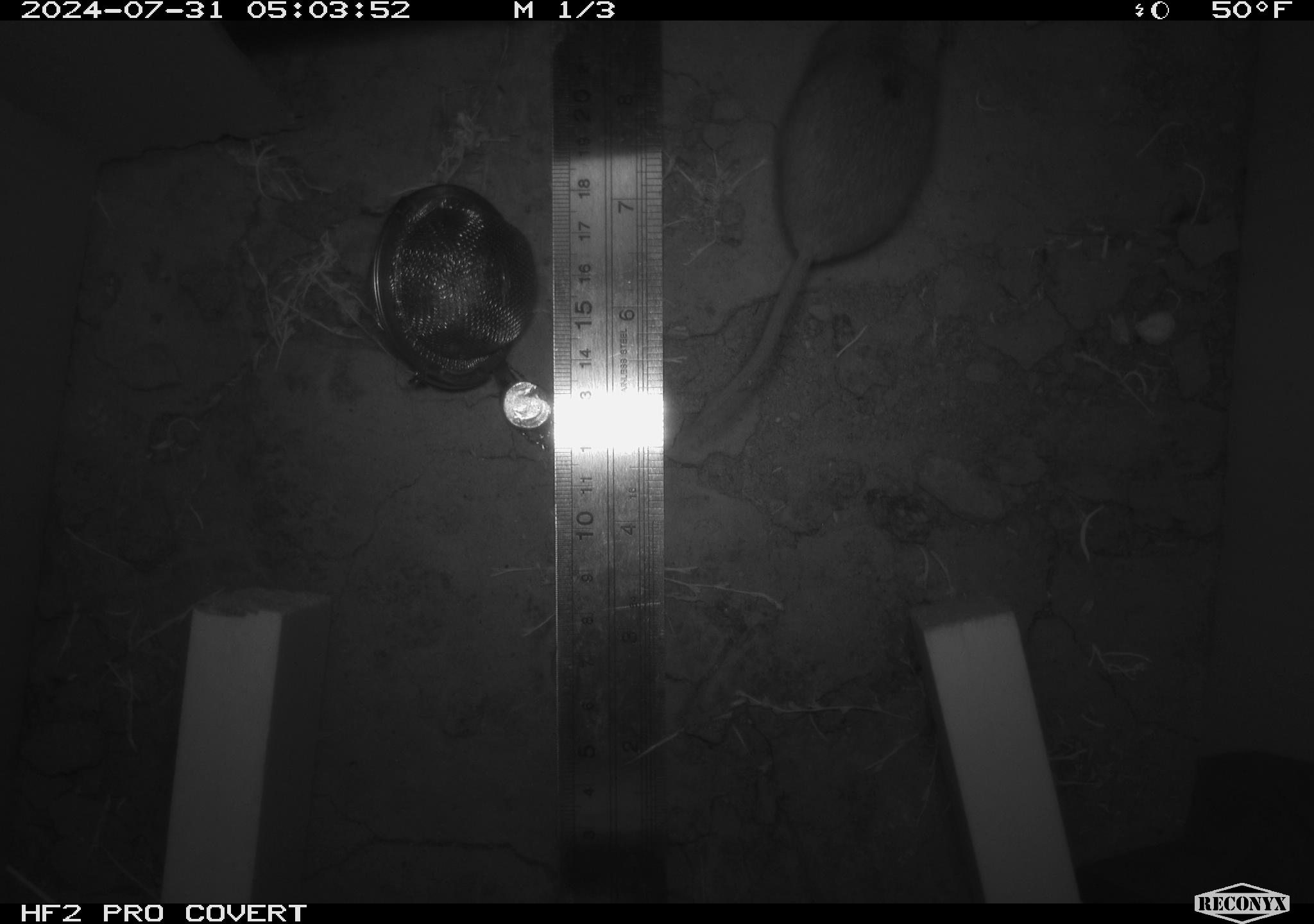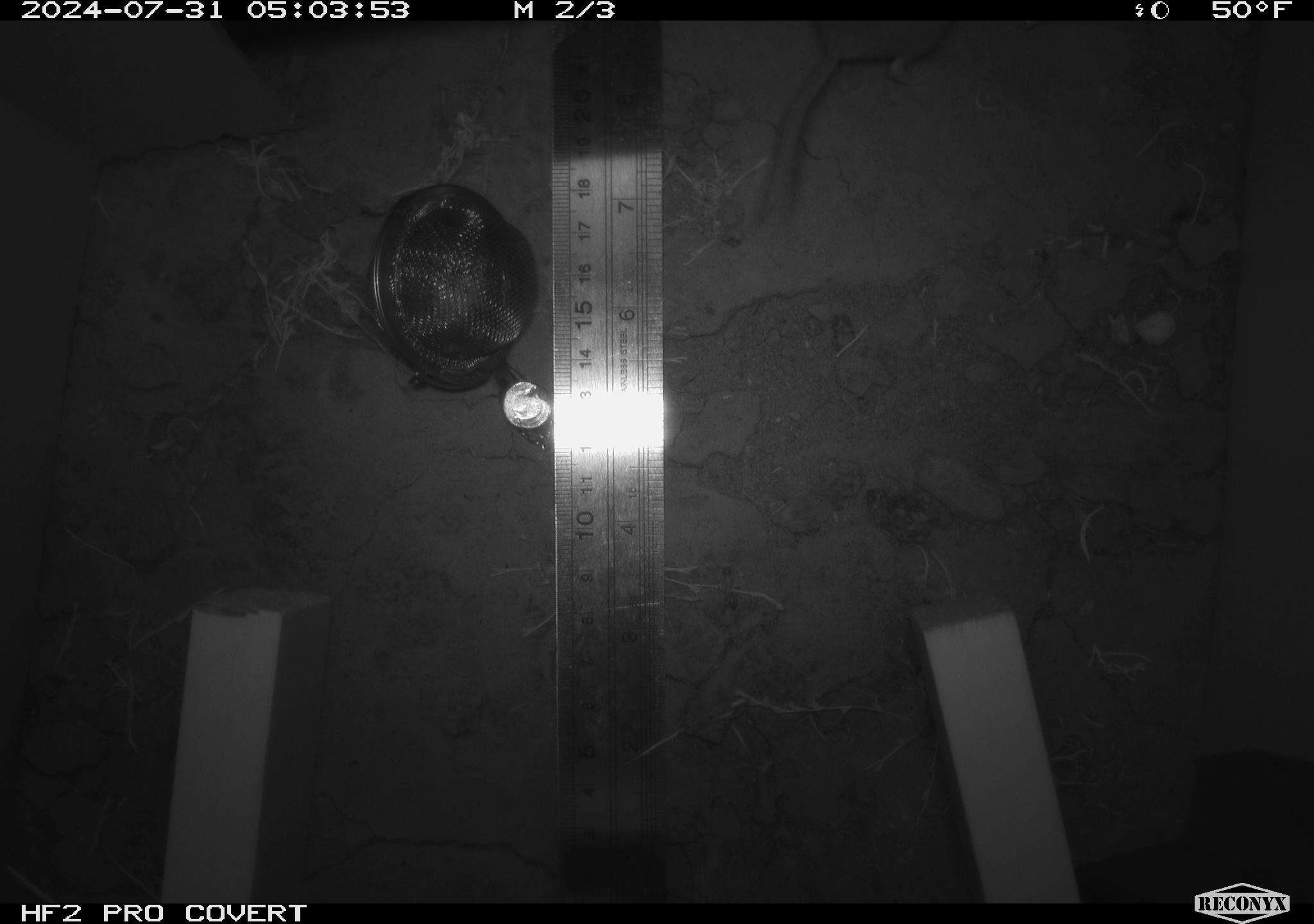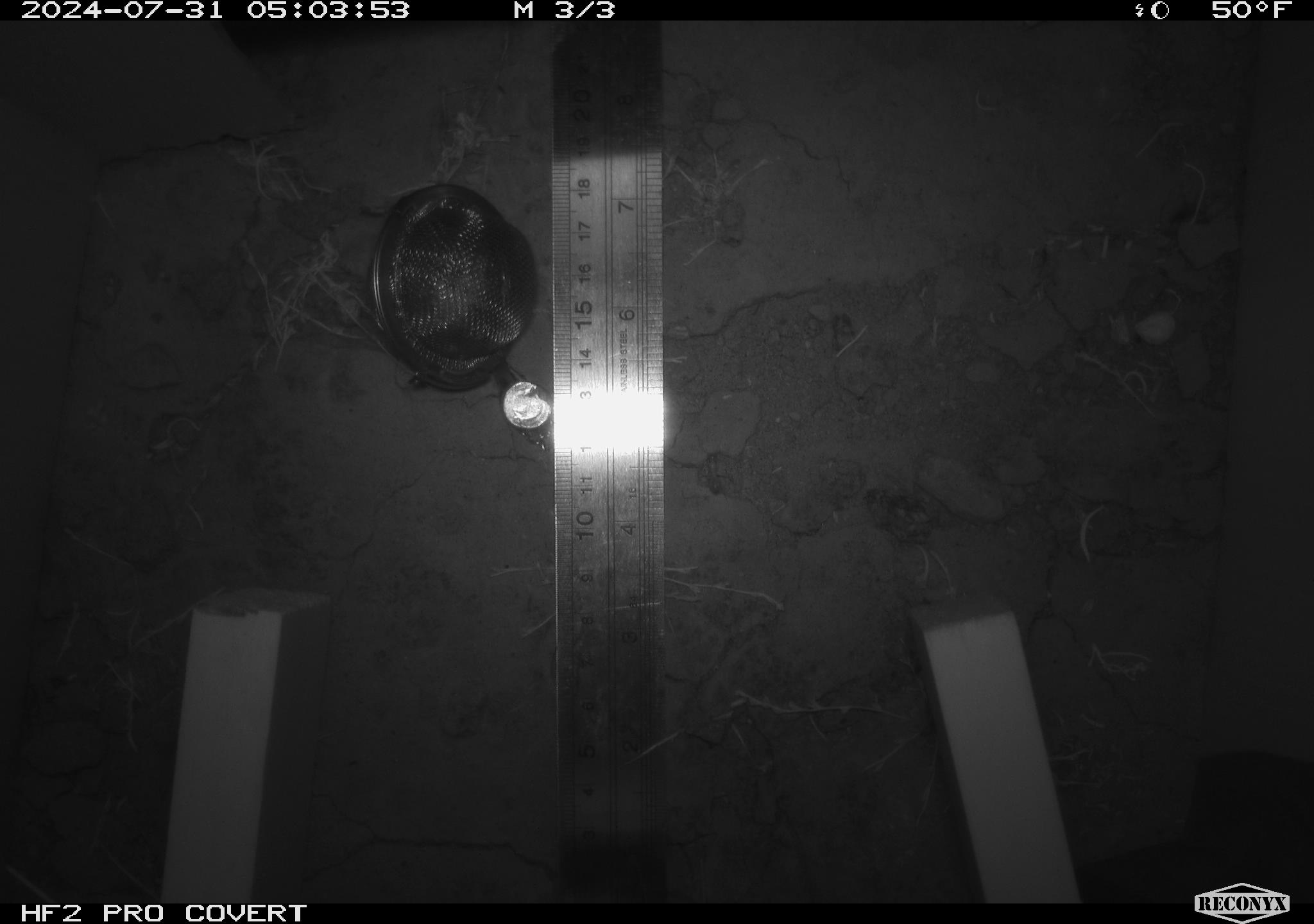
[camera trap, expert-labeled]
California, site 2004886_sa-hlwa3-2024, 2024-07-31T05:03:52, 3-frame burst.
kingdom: Animalia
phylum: Chordata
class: Mammalia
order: Rodentia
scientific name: Rodentia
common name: mouse species